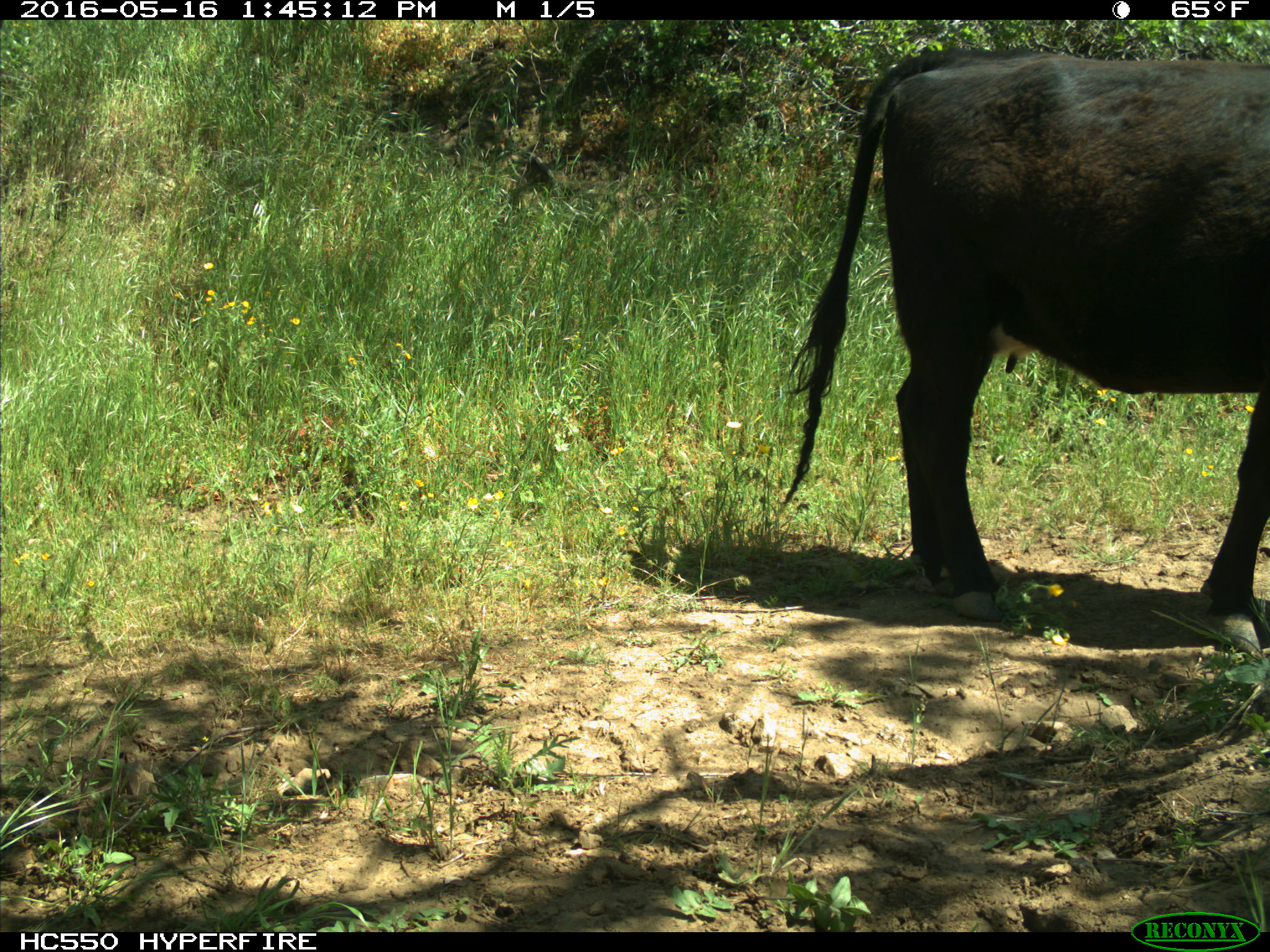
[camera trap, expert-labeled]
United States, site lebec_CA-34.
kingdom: Animalia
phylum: Chordata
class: Mammalia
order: Artiodactyla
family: Bovidae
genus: Bos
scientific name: Bos taurus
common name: domestic cow